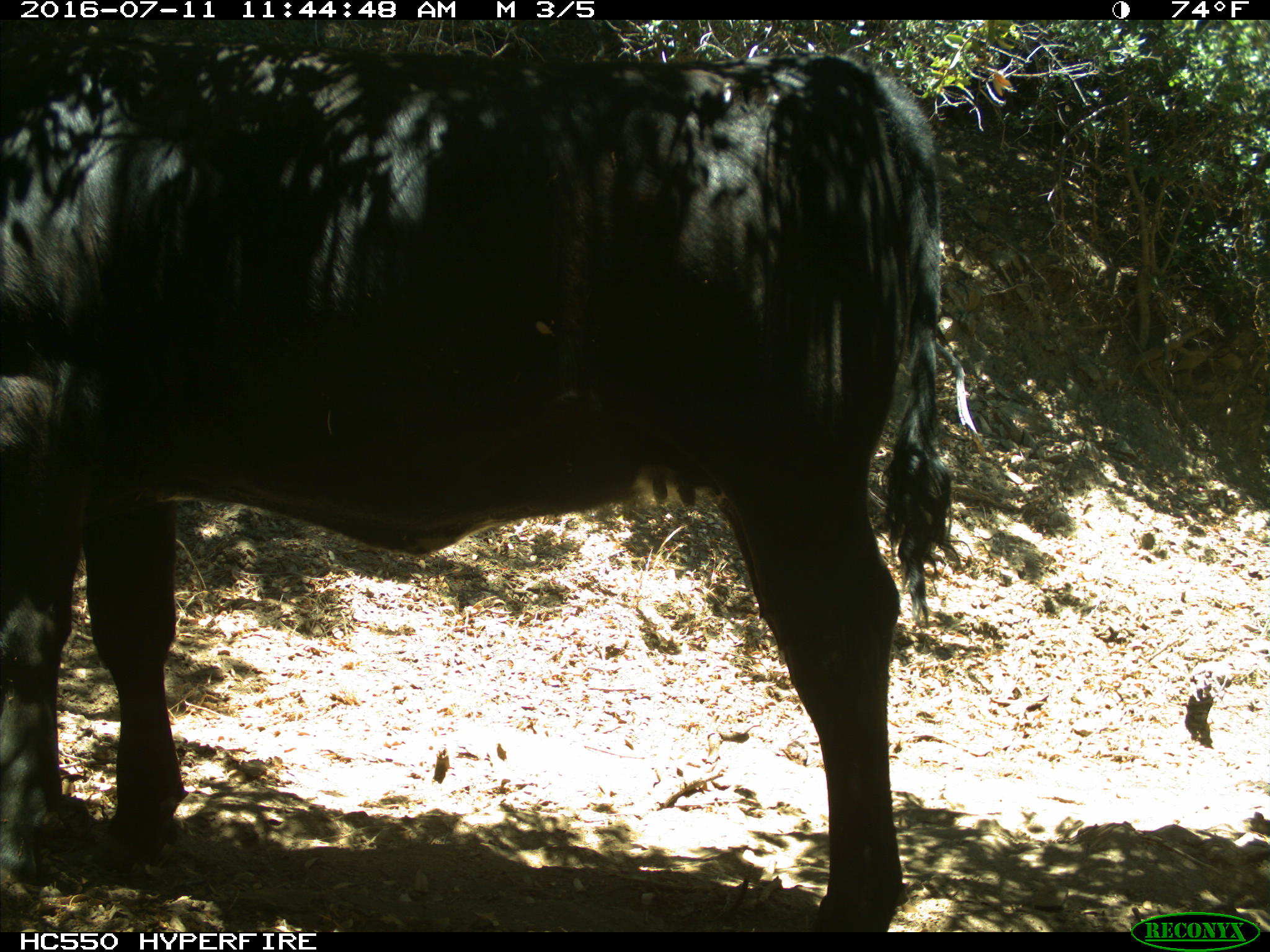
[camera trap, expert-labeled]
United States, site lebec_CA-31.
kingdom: Animalia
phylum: Chordata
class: Mammalia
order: Artiodactyla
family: Bovidae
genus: Bos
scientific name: Bos taurus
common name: domestic cow